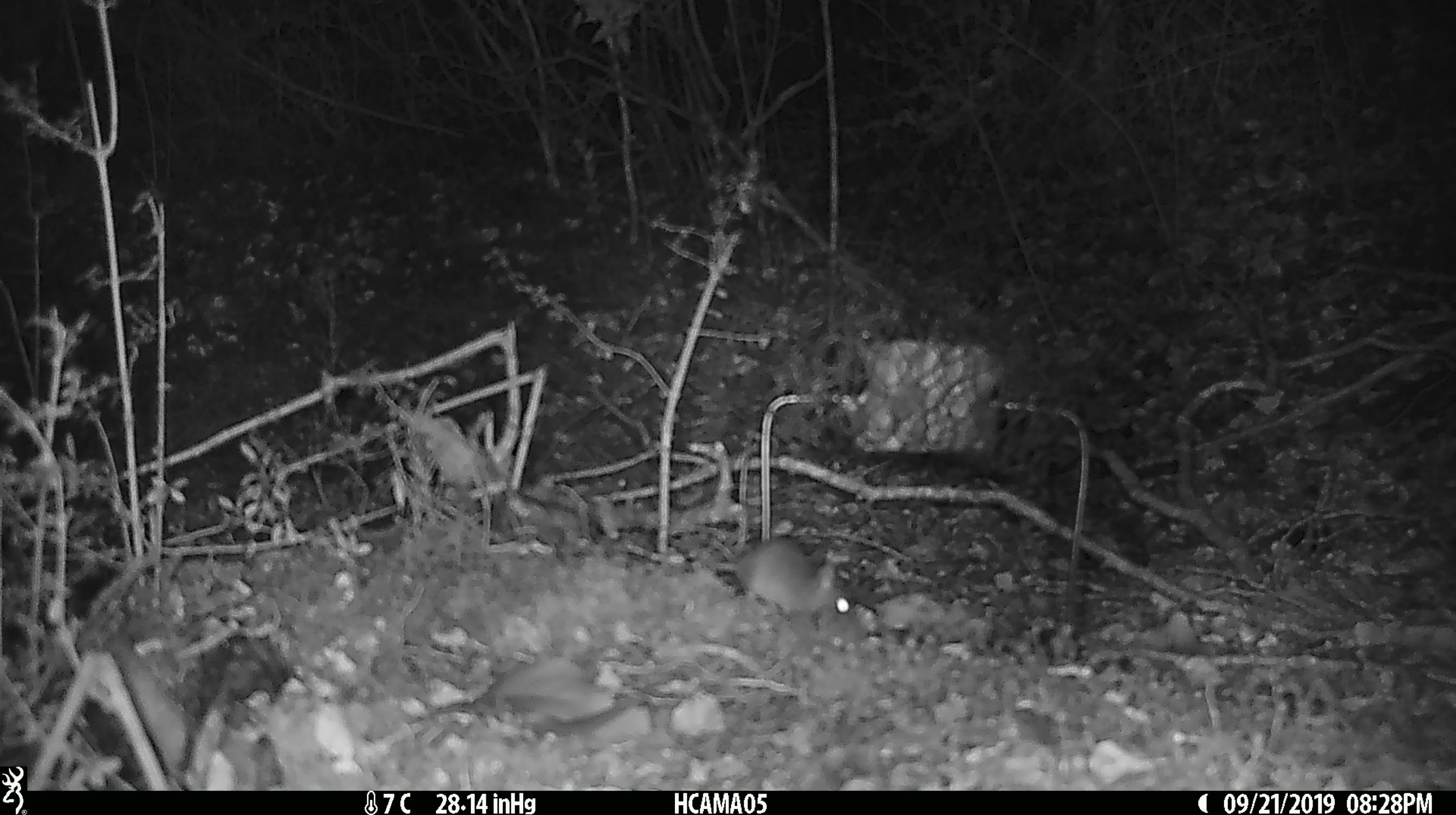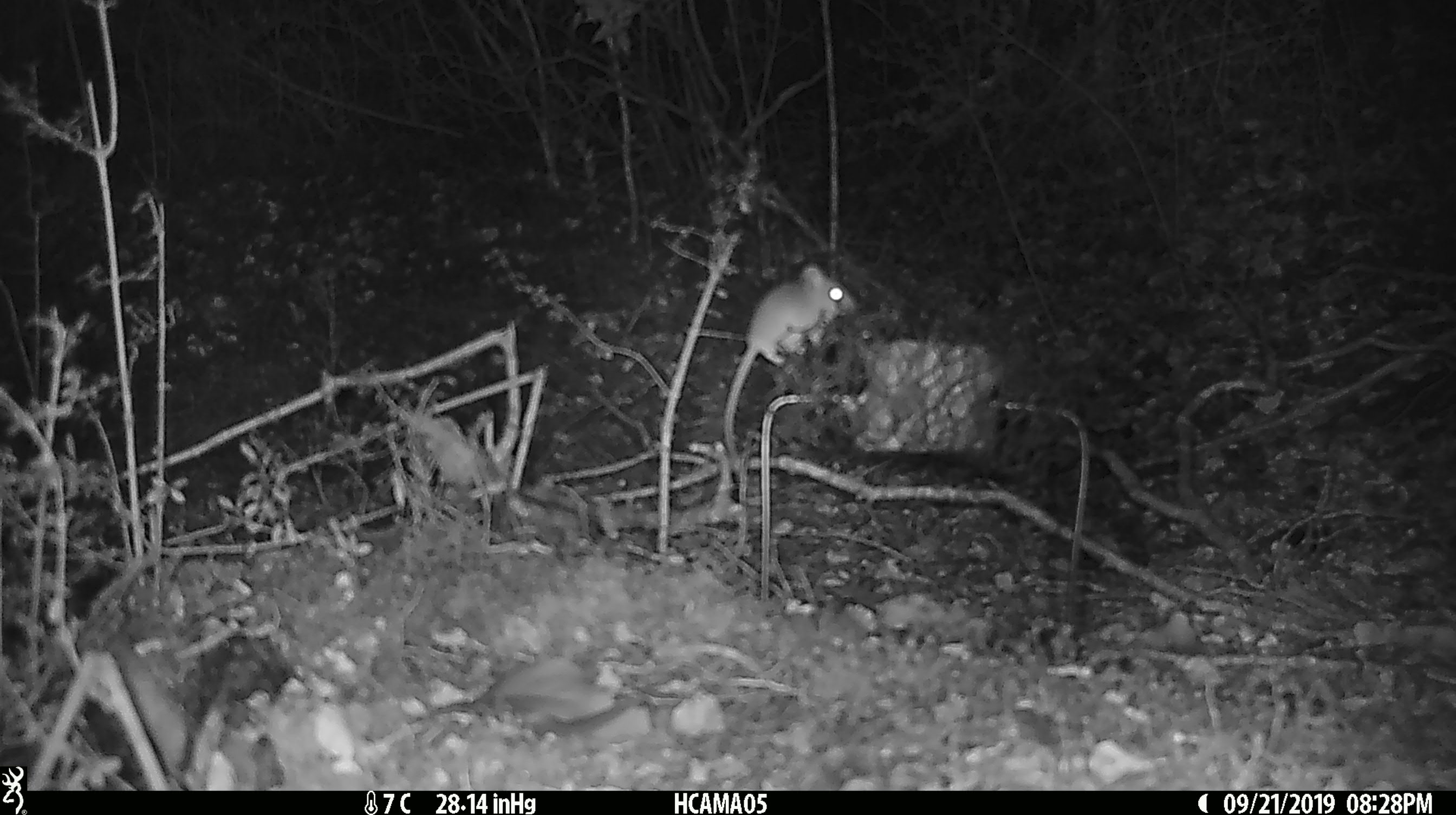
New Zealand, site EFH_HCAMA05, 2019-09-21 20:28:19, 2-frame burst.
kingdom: Animalia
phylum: Chordata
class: Mammalia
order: Rodentia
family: Muridae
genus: Mus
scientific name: Mus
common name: mouse